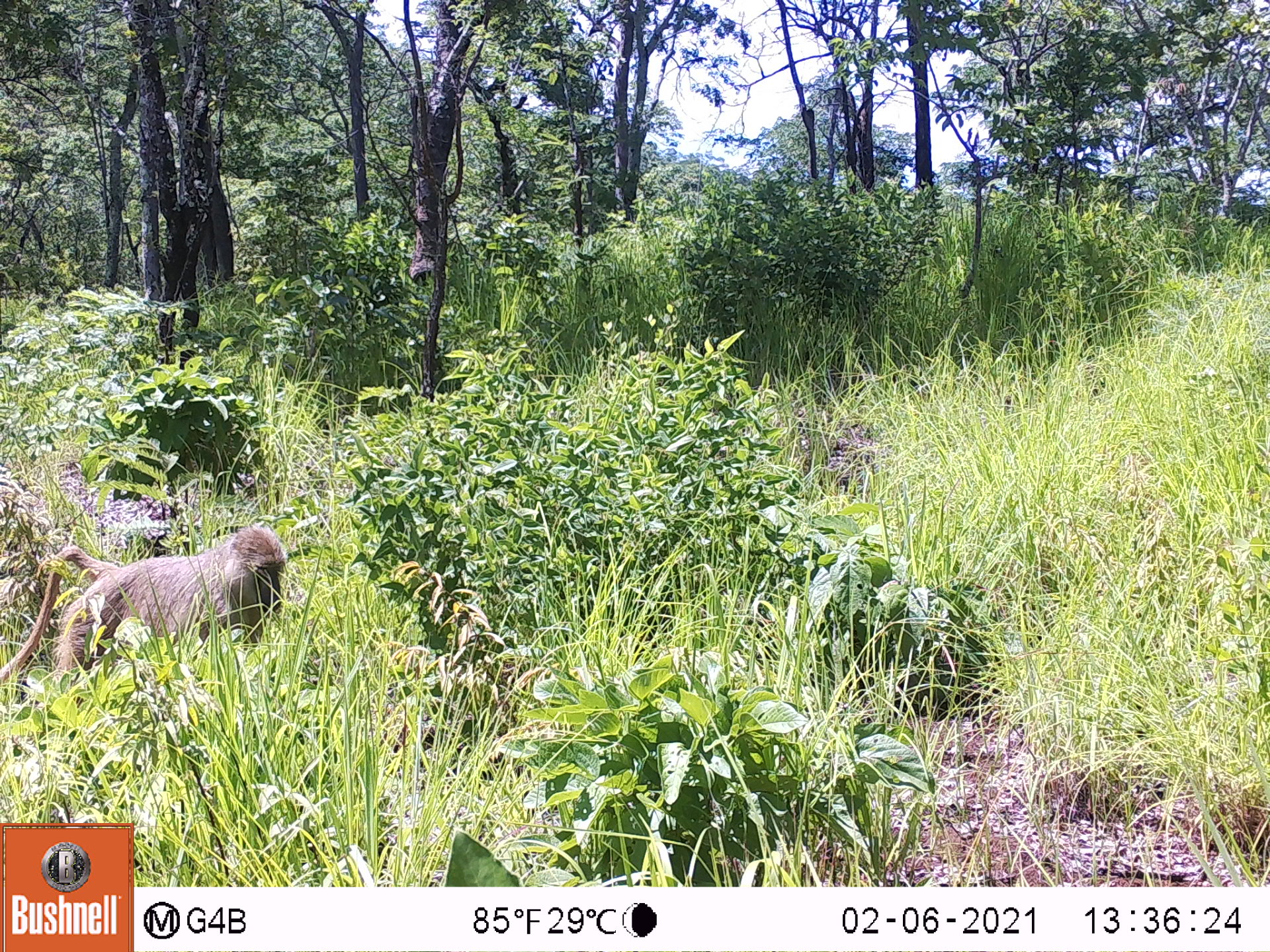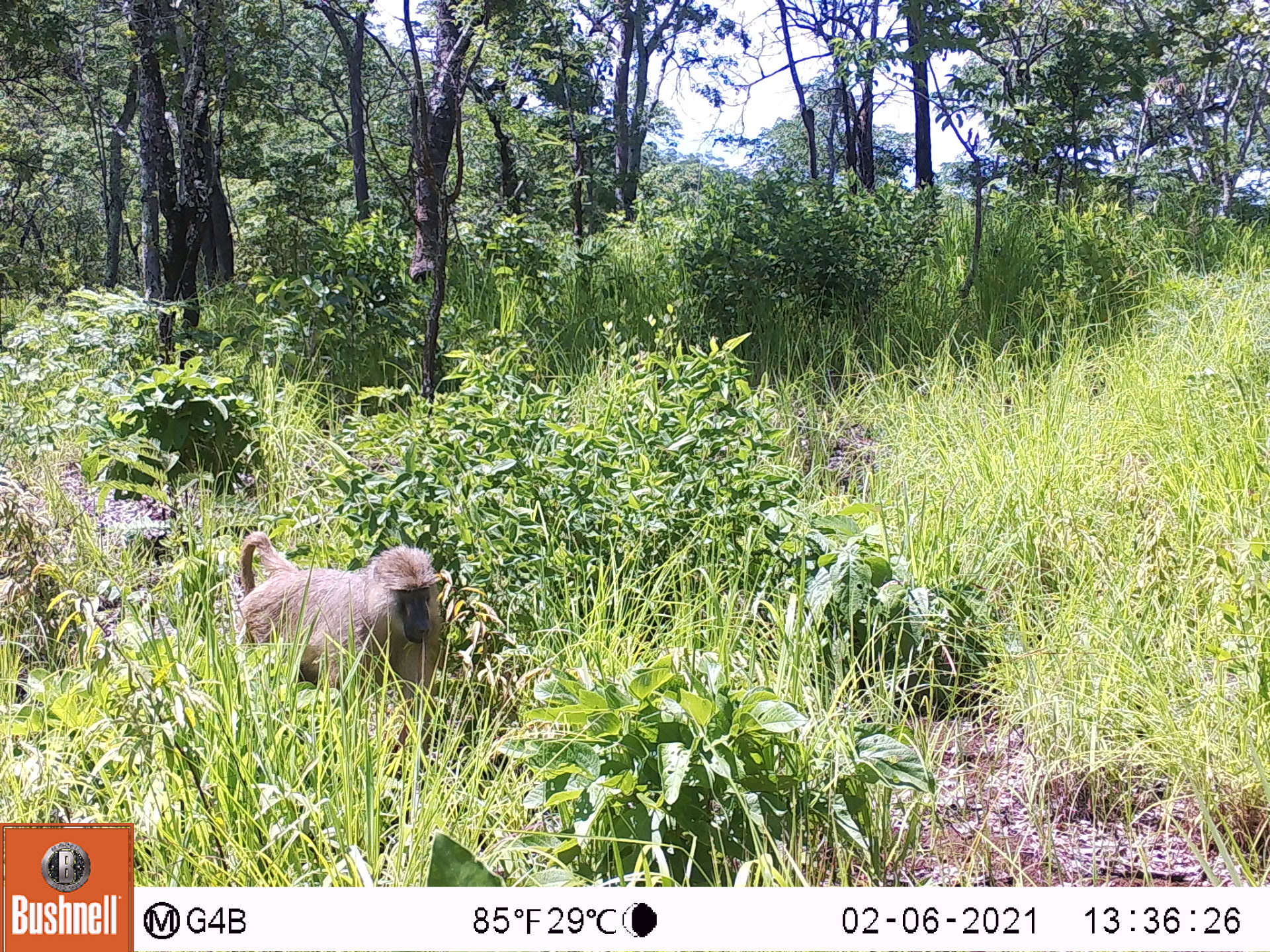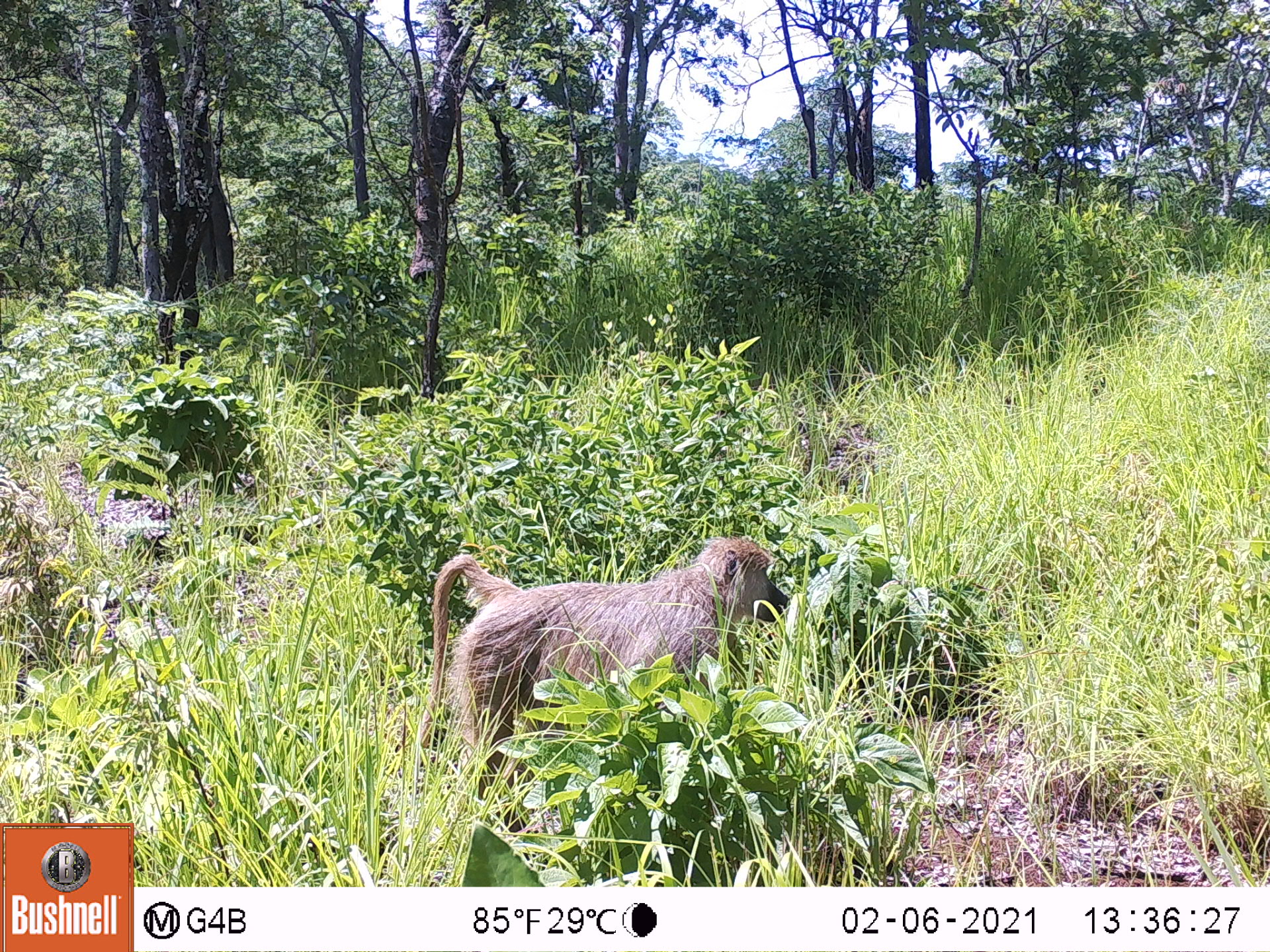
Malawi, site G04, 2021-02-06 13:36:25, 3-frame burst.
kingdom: Animalia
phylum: Chordata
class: Mammalia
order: Primates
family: Cercopithecidae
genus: Papio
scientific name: Papio cynocephalus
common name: yellow baboon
Yellow baboon (Papio cynocephalus), count 1.